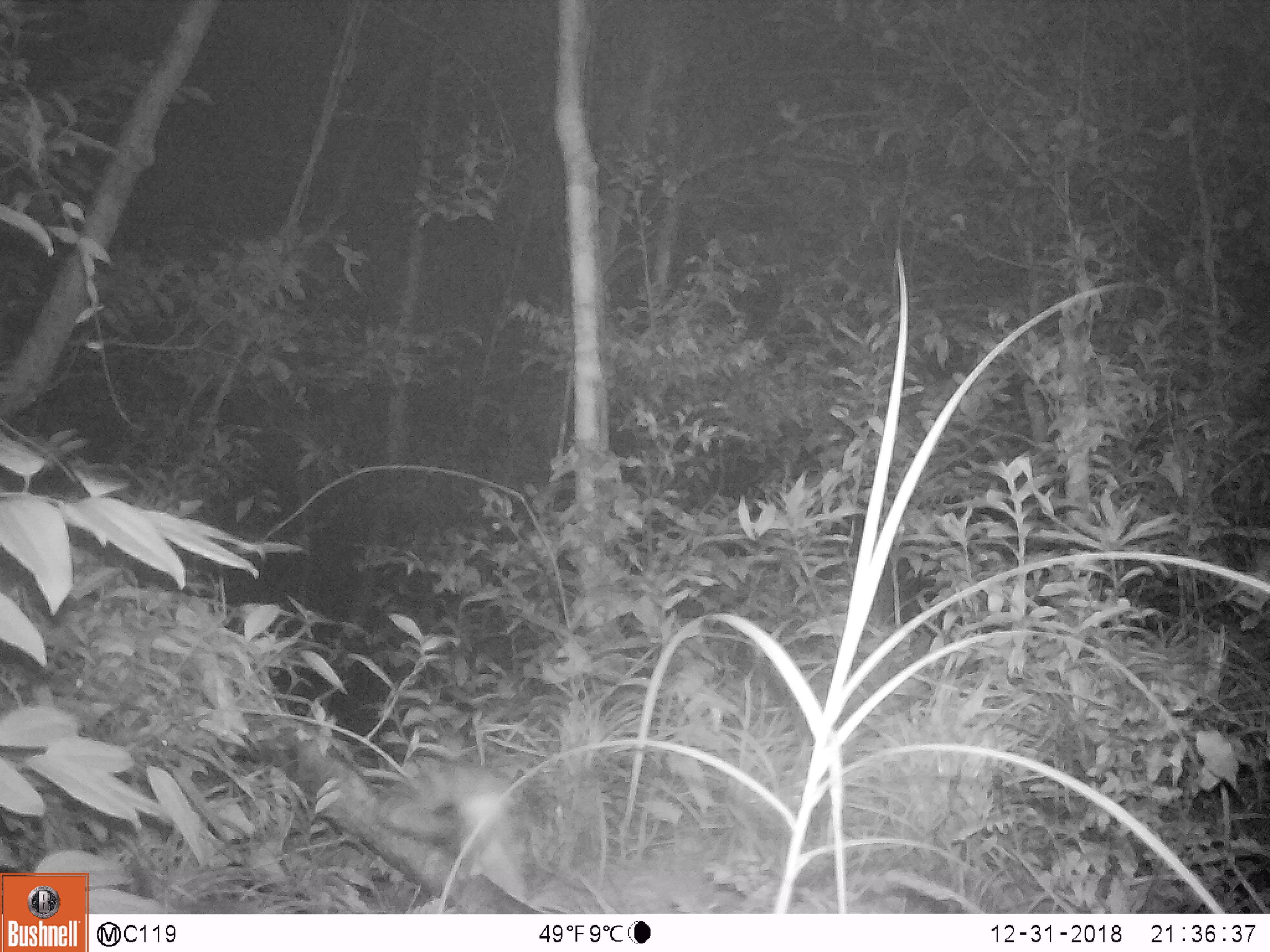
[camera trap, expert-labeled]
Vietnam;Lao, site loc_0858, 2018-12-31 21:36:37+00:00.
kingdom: Animalia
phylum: Chordata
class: Mammalia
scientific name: Mammalia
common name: mammal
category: unidentified small mammal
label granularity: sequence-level